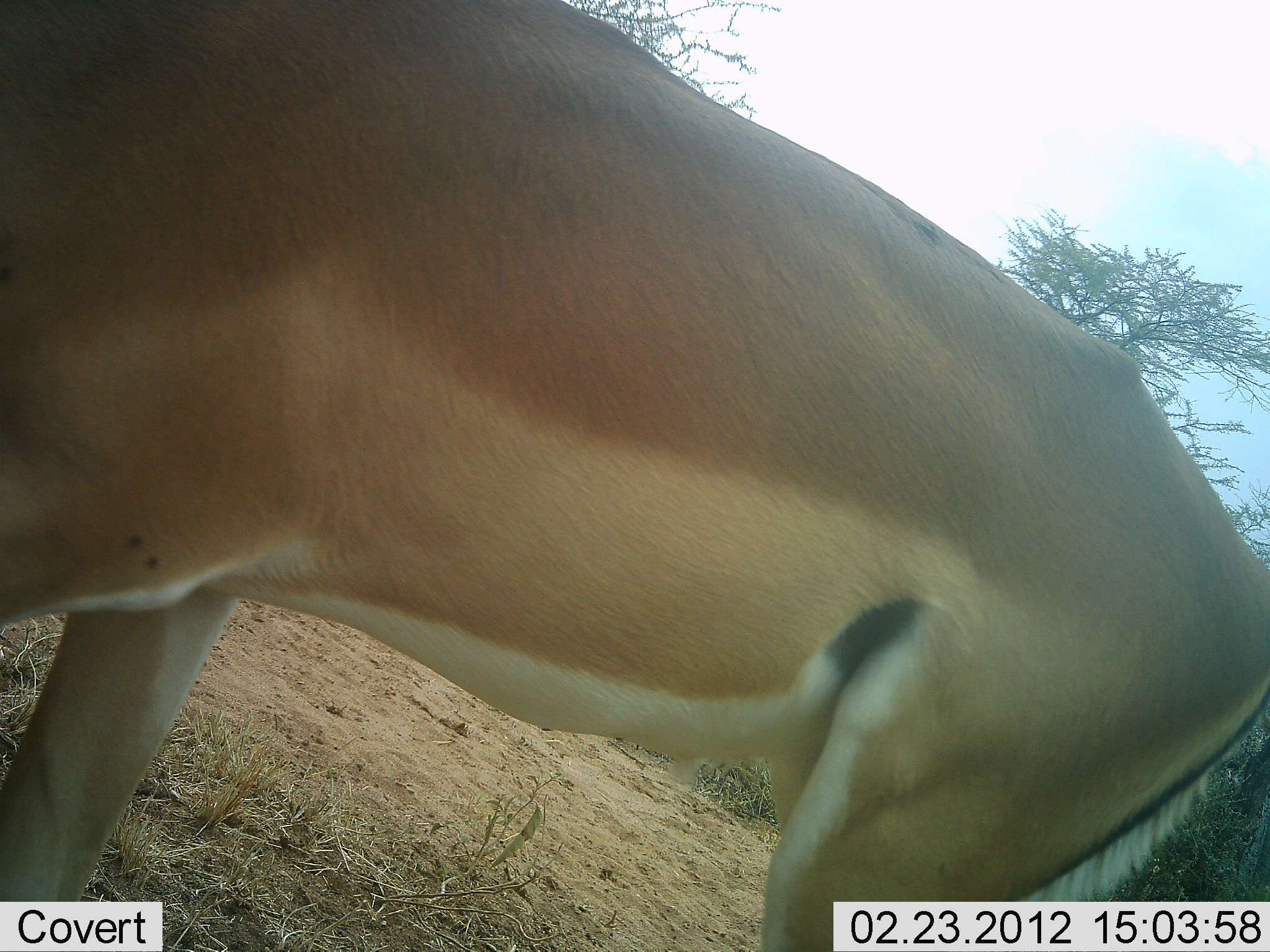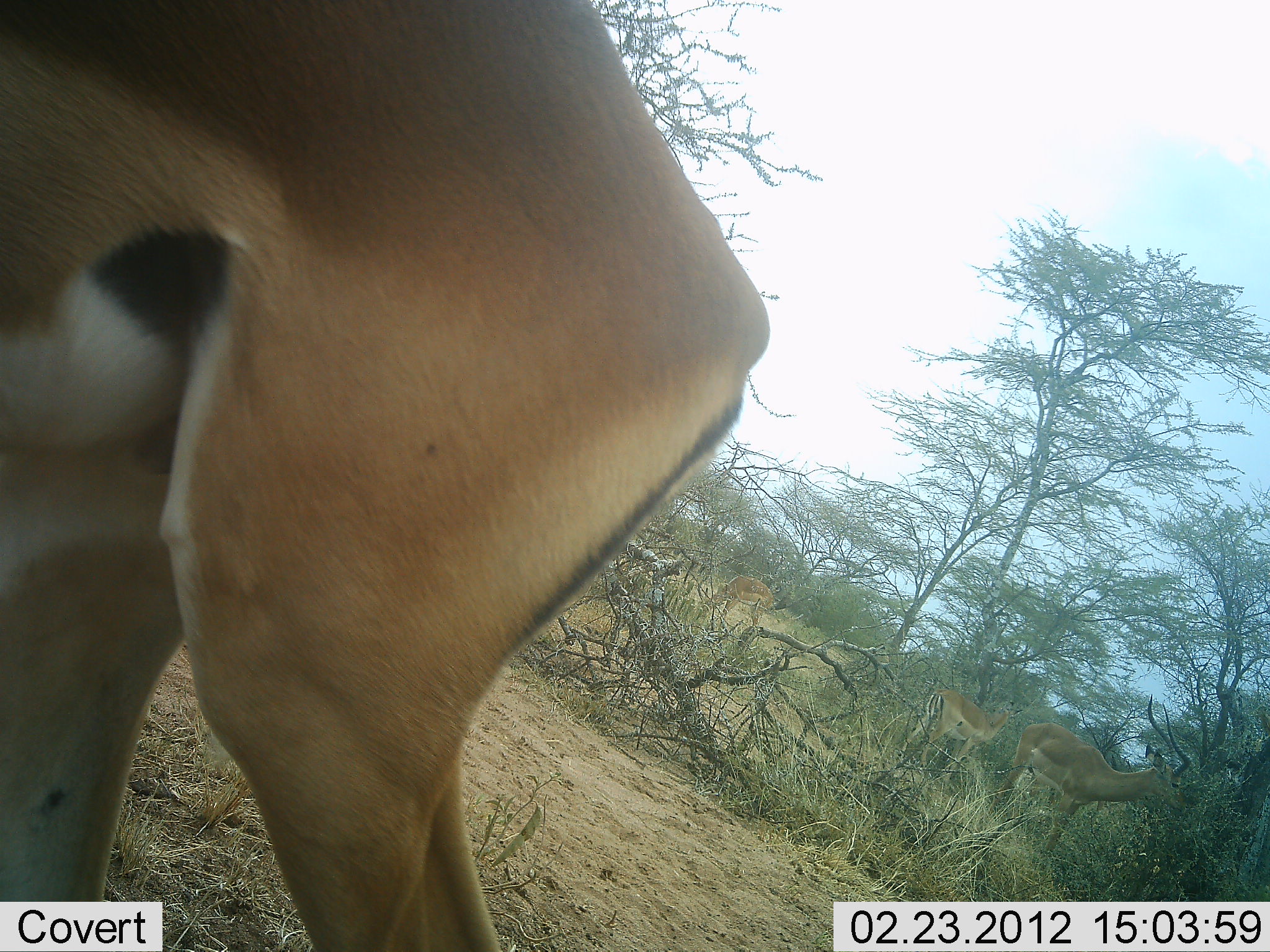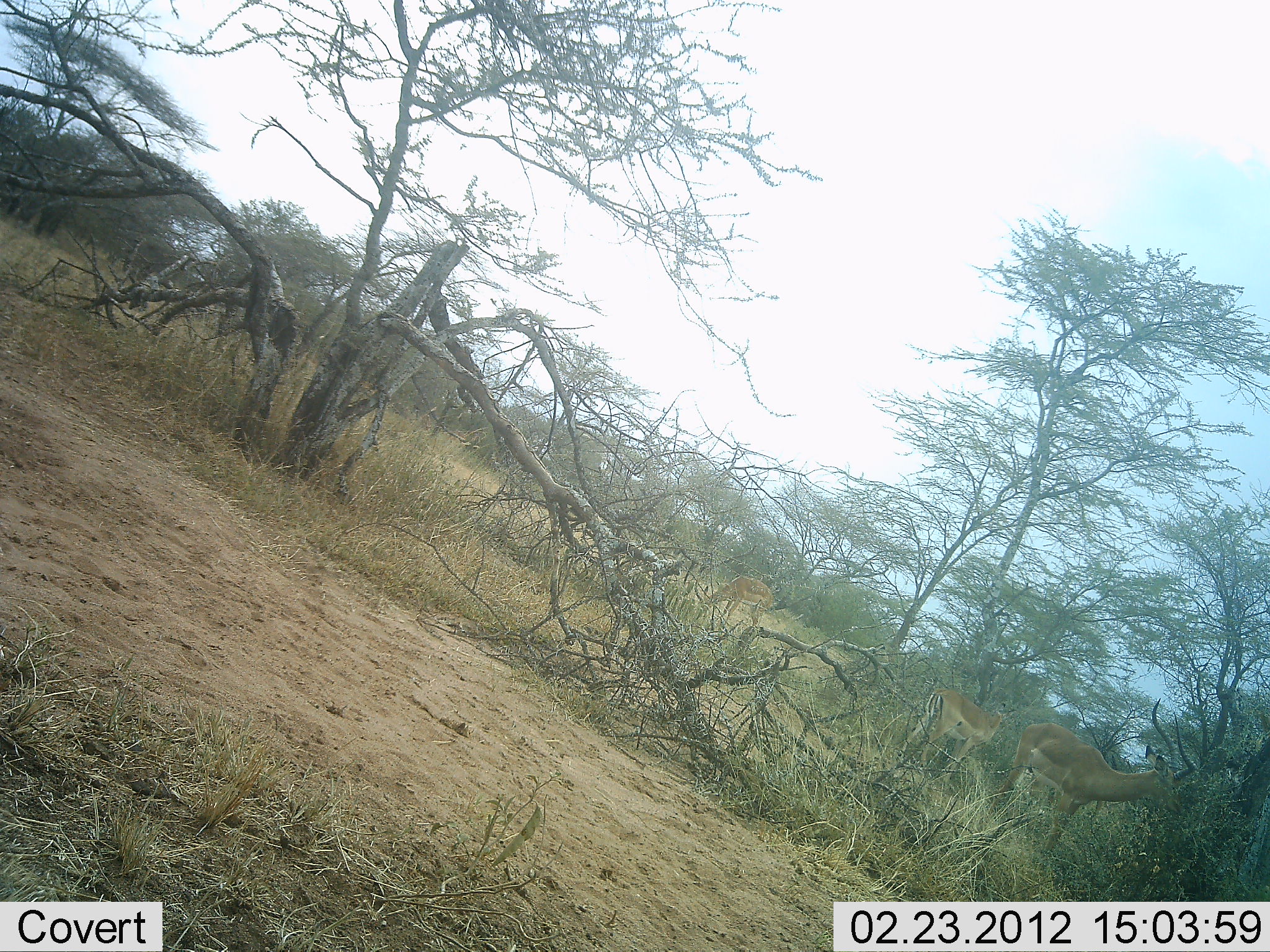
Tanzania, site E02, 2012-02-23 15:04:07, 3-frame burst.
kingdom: Animalia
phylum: Chordata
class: Mammalia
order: Artiodactyla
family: Bovidae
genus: Aepyceros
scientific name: Aepyceros melampus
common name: impala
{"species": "impala (Aepyceros melampus)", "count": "4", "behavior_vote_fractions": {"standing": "50%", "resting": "0%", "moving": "75%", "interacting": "0%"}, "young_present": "5%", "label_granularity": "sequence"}